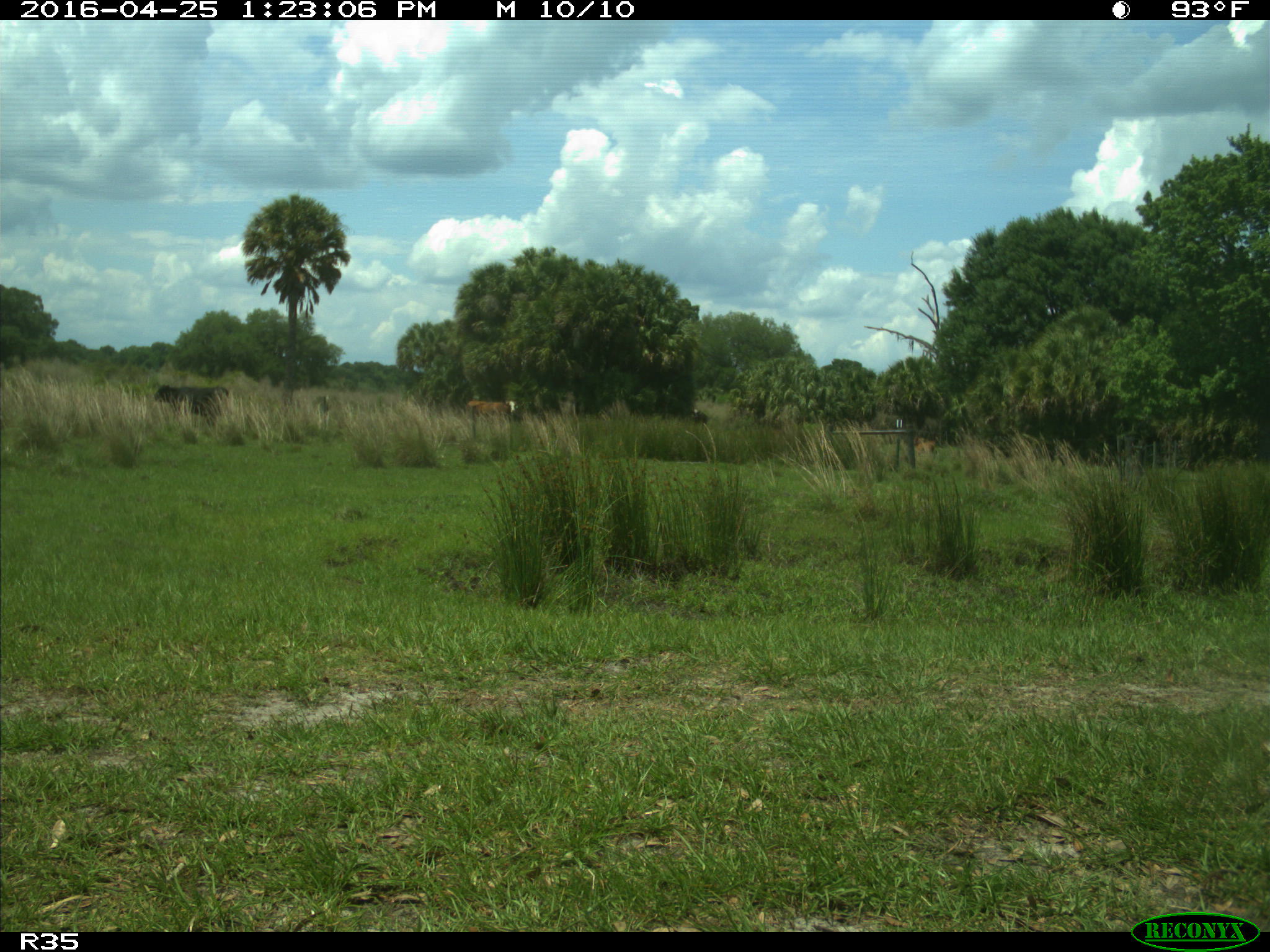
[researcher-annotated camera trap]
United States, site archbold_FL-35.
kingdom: Animalia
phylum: Chordata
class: Mammalia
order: Artiodactyla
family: Bovidae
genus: Bos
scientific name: Bos taurus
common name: domestic cow